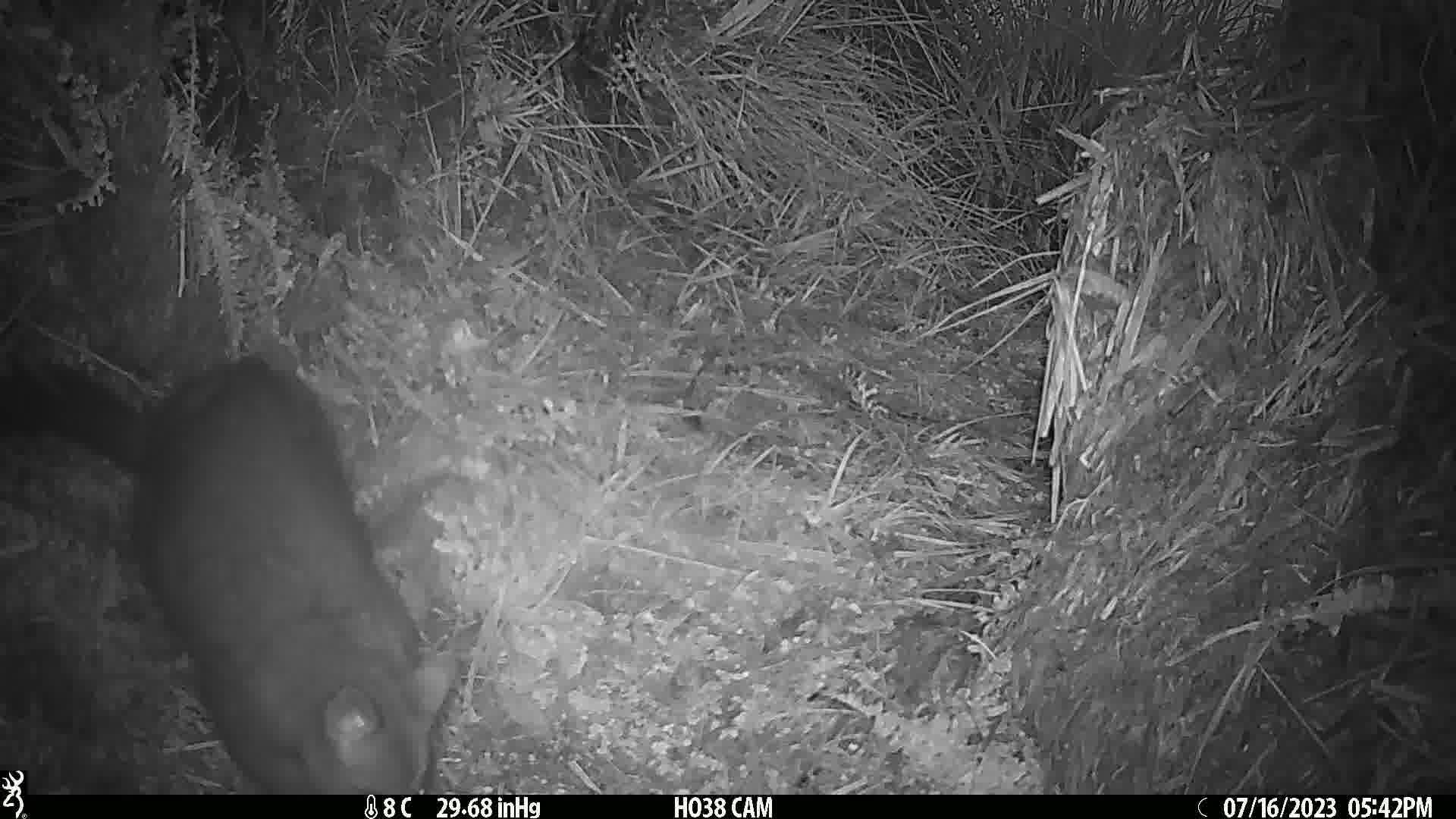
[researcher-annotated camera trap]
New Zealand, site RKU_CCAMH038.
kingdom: Animalia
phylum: Chordata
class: Mammalia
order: Diprotodontia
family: Phalangeridae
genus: Trichosurus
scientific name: Trichosurus vulpecula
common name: common brushtail possum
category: possum